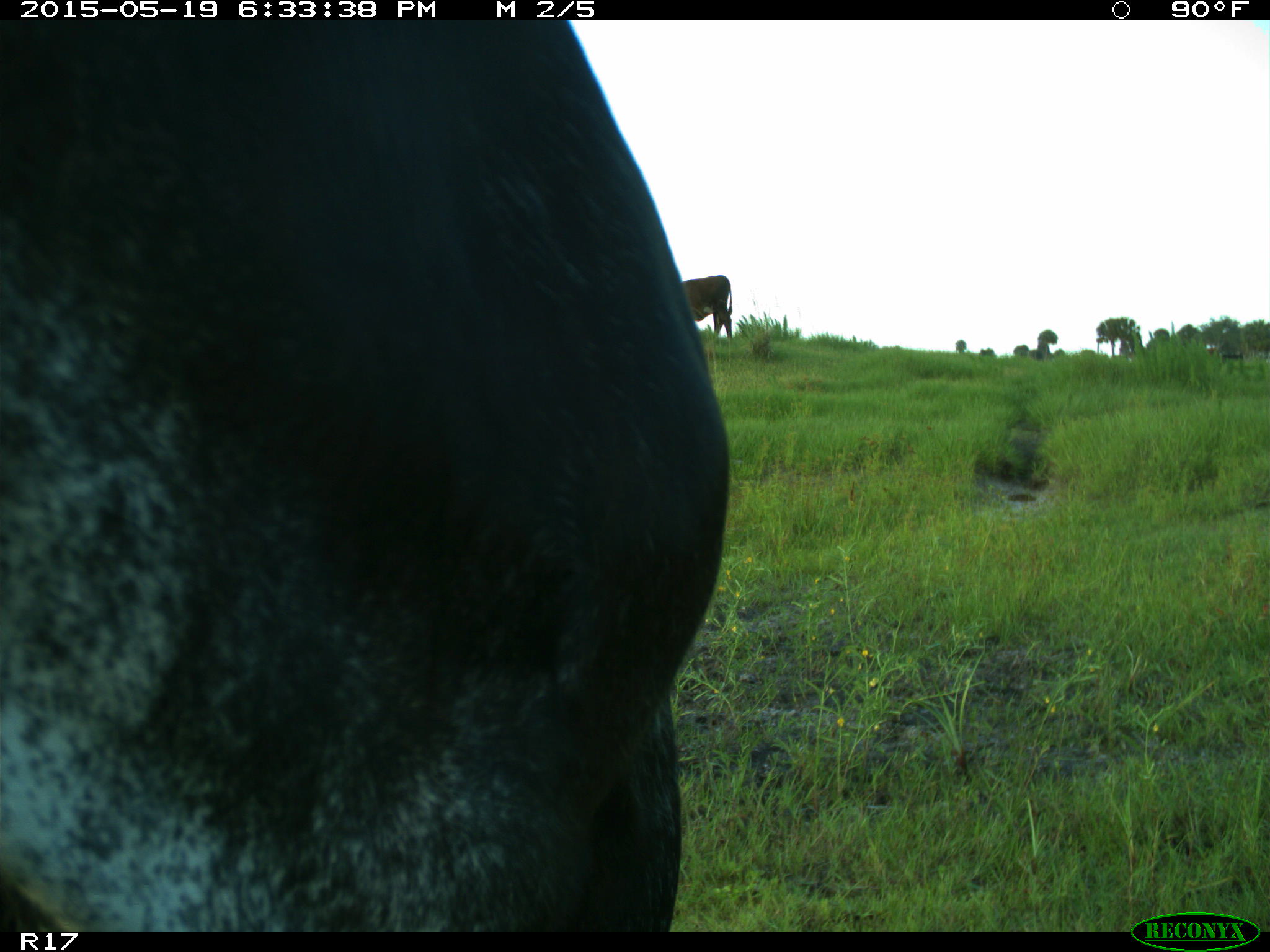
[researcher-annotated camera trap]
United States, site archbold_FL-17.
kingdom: Animalia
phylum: Chordata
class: Mammalia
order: Artiodactyla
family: Bovidae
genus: Bos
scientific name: Bos taurus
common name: domestic cow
Bos taurus (domestic cow).